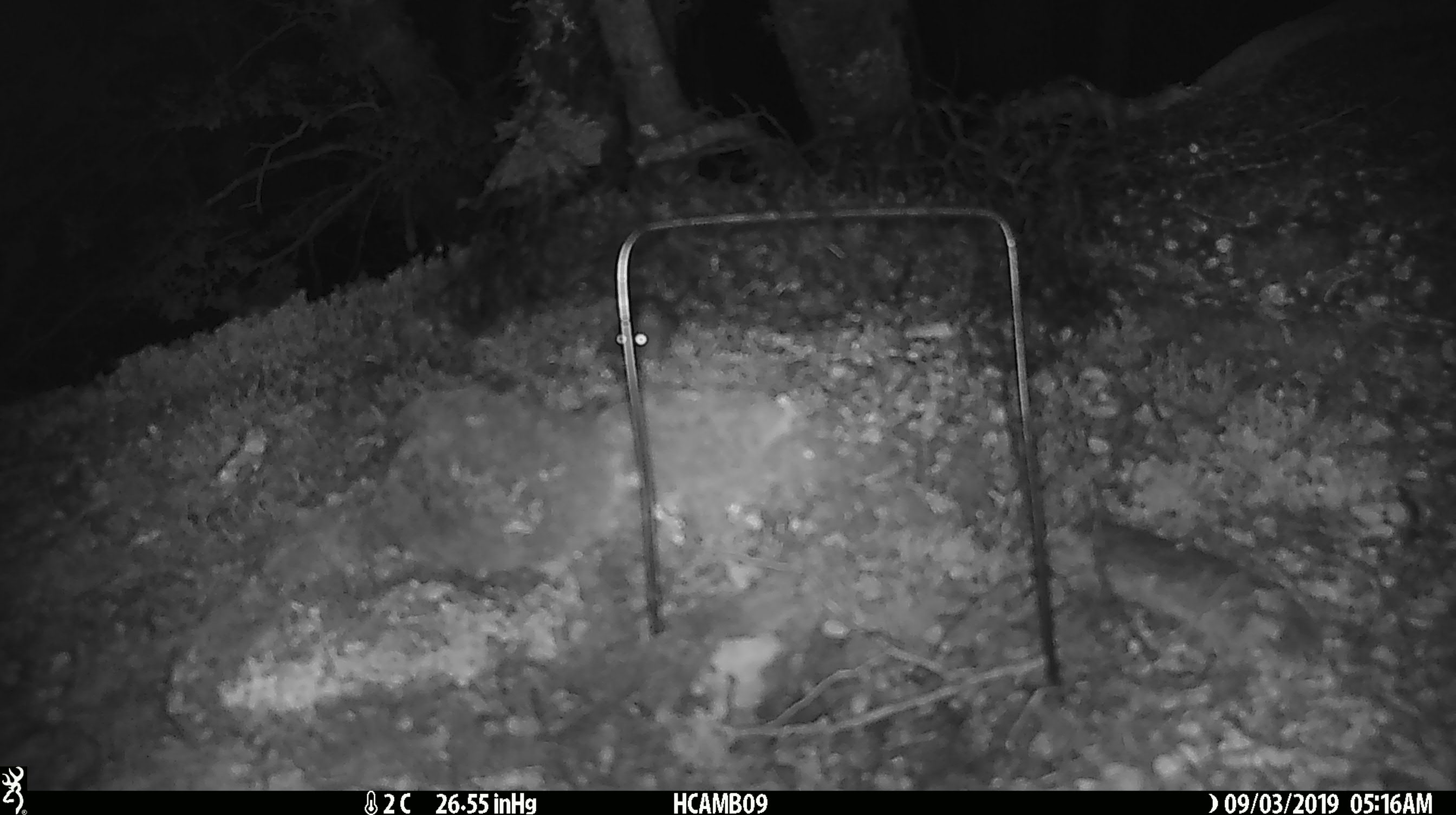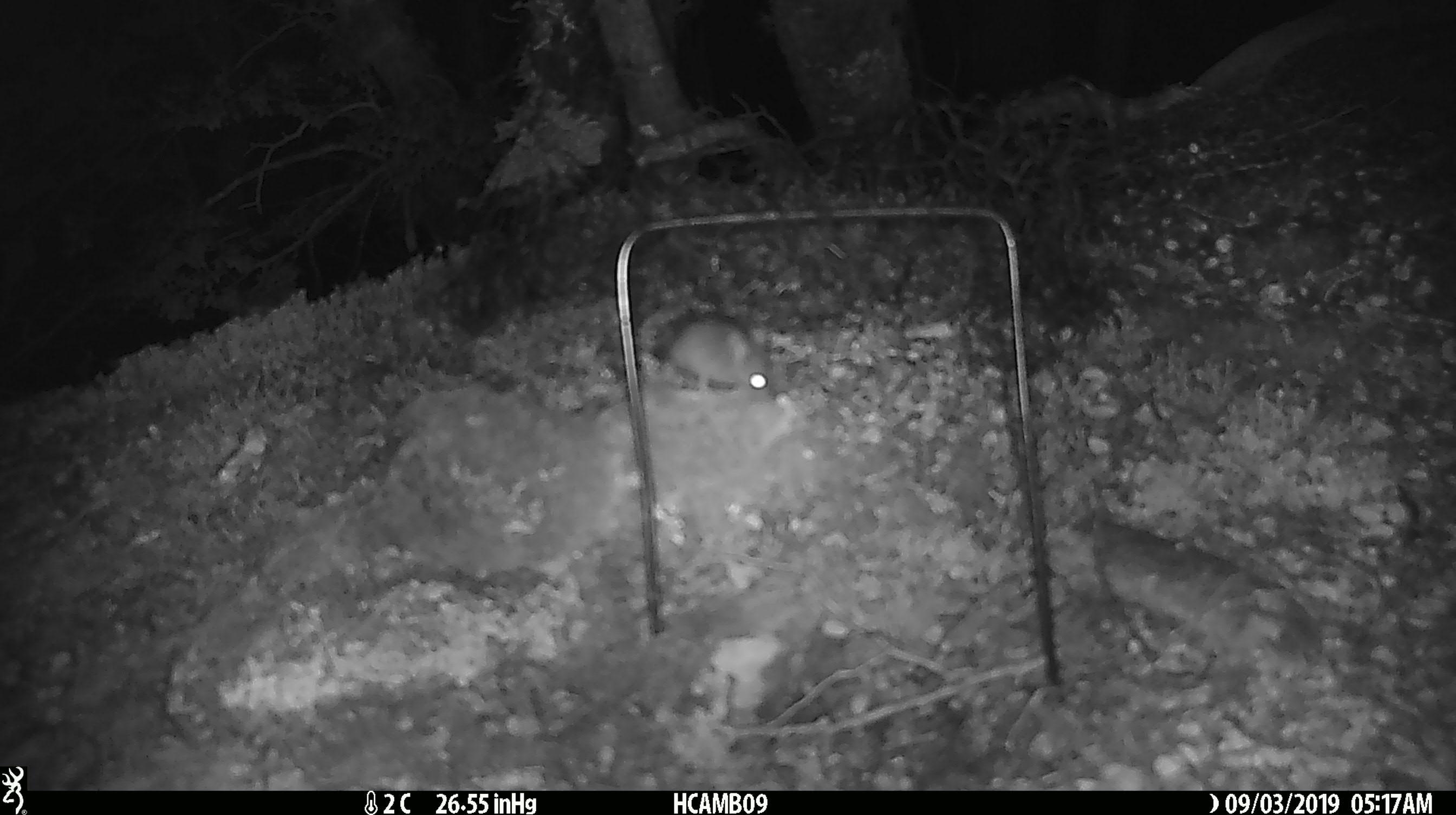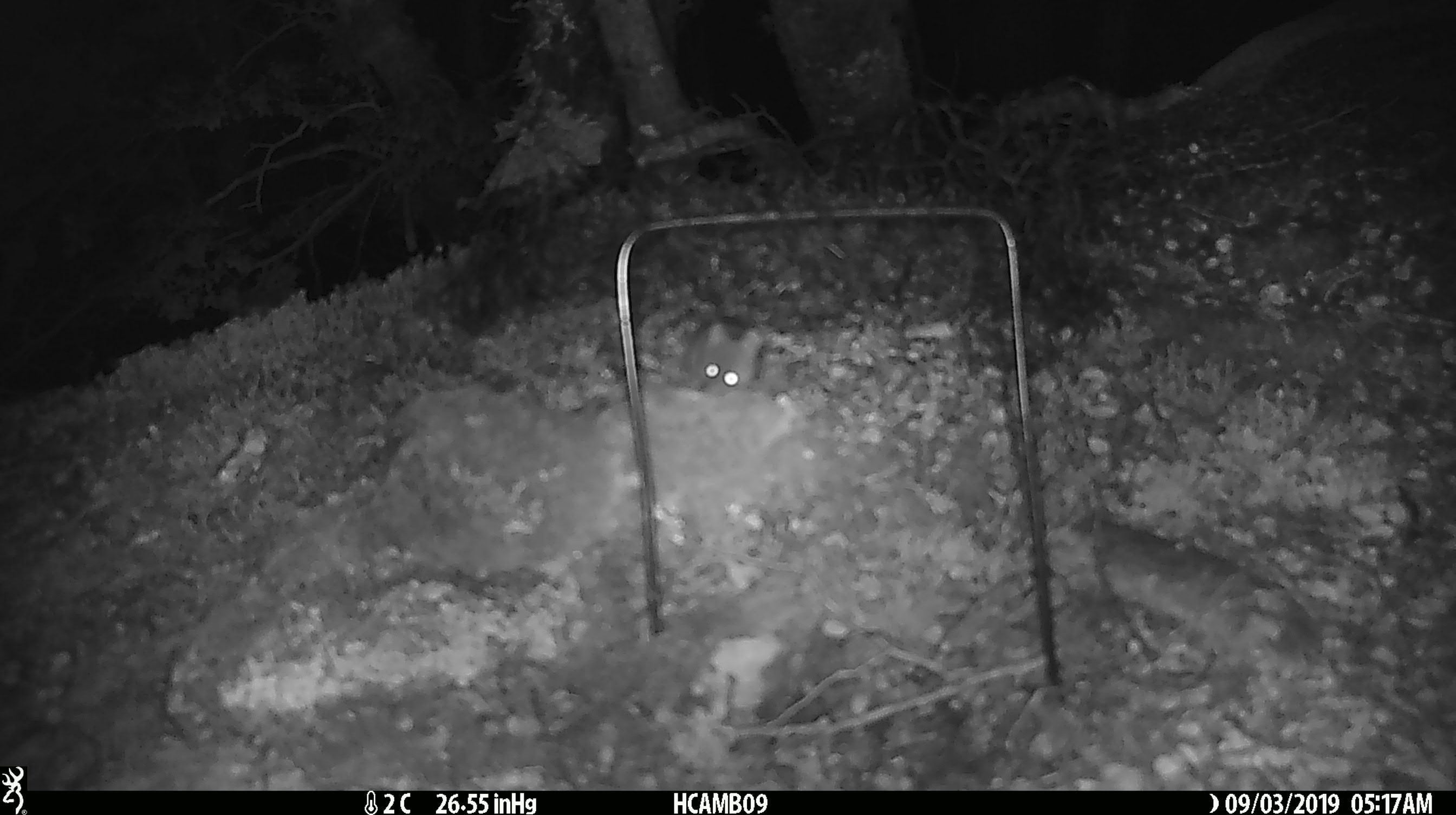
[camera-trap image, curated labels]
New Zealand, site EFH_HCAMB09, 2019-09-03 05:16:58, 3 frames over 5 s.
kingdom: Animalia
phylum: Chordata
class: Mammalia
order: Rodentia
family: Muridae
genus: Mus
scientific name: Mus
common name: mouse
Mouse (Mus).